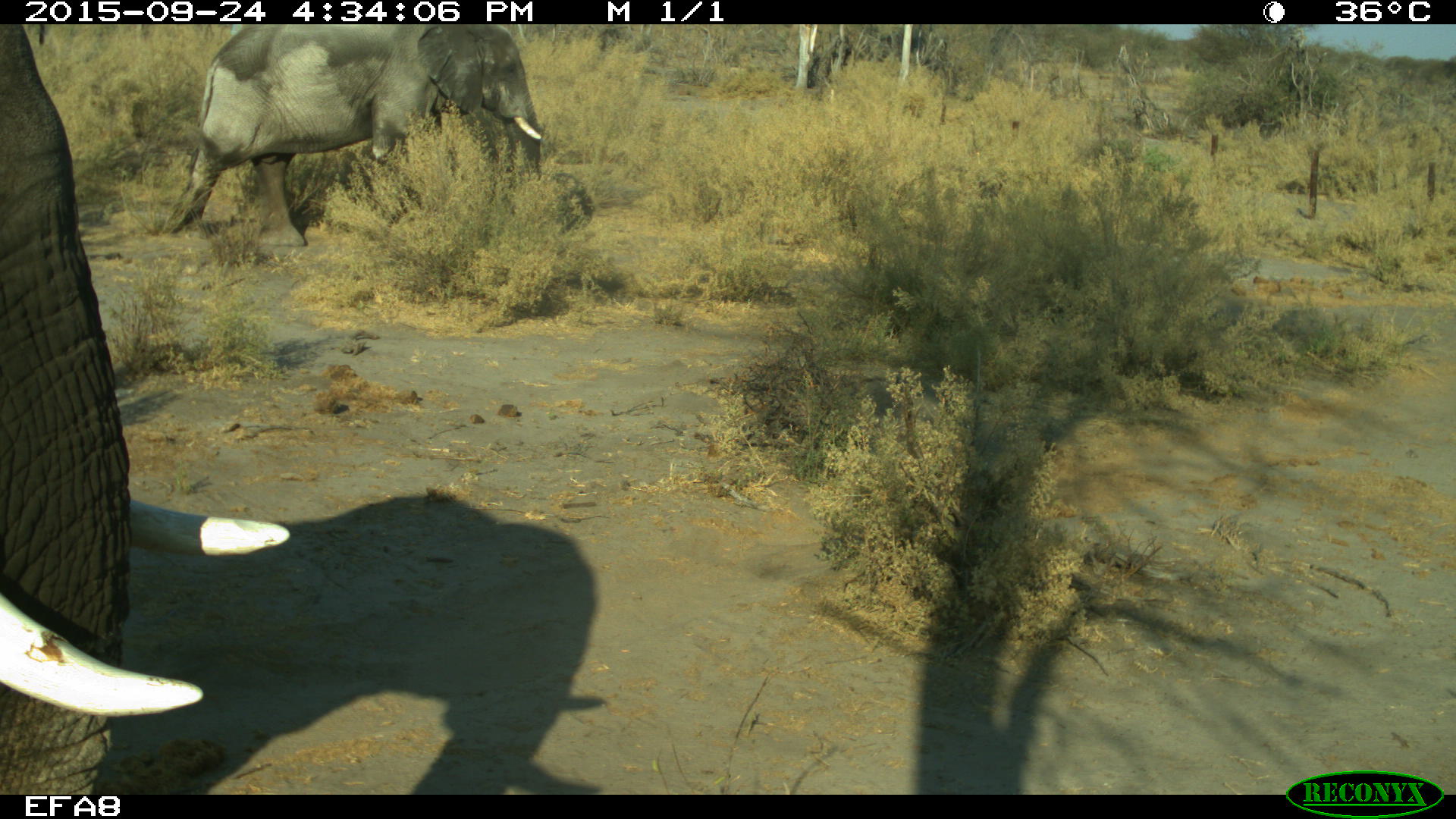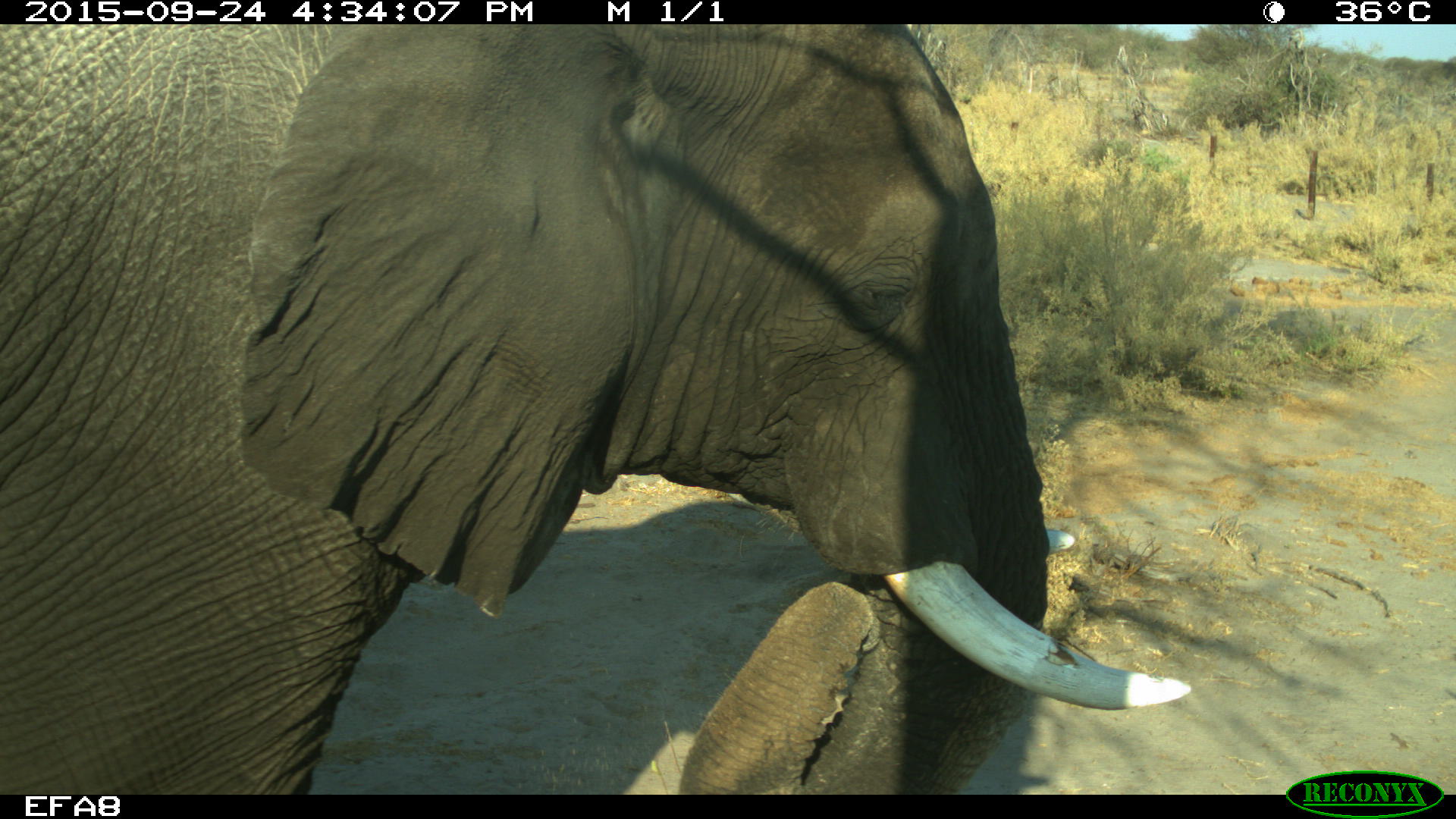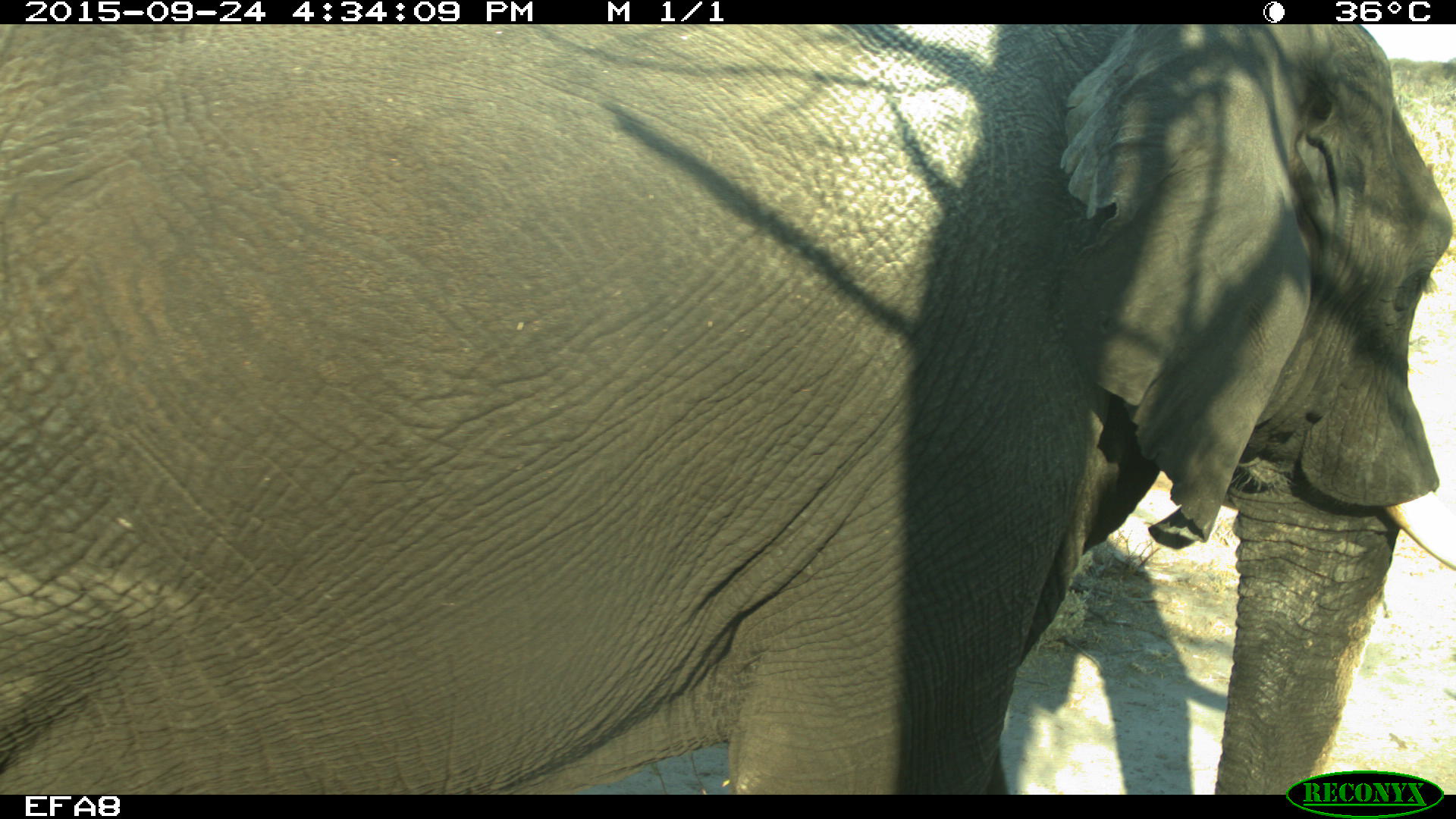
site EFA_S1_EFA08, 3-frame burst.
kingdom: Animalia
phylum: Chordata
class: Mammalia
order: Proboscidea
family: Elephantidae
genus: Loxodonta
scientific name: Loxodonta africana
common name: african bush elephant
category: elephant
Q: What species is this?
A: Elephant (african bush elephant) (Loxodonta africana).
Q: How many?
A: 2.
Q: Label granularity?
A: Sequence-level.